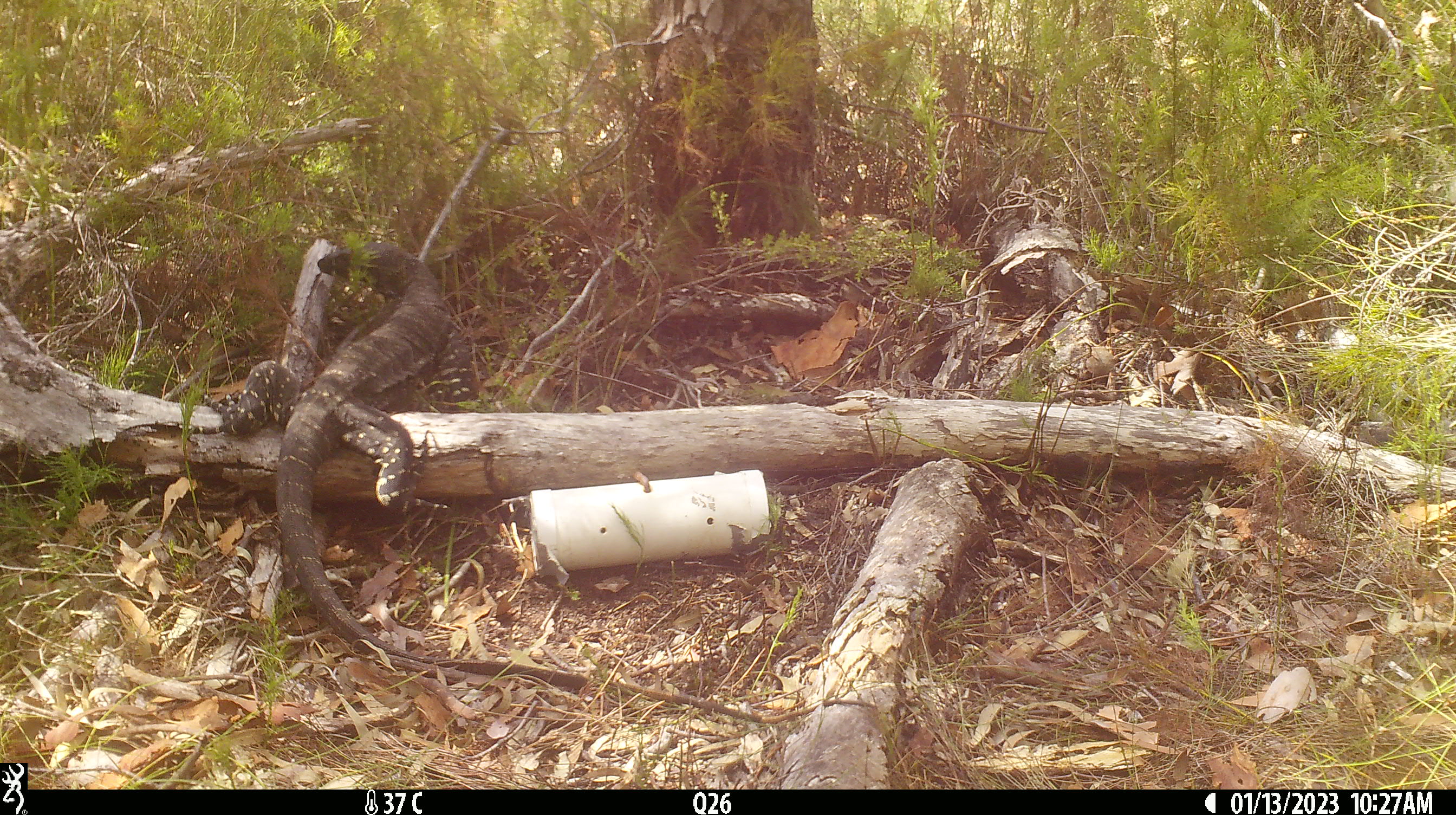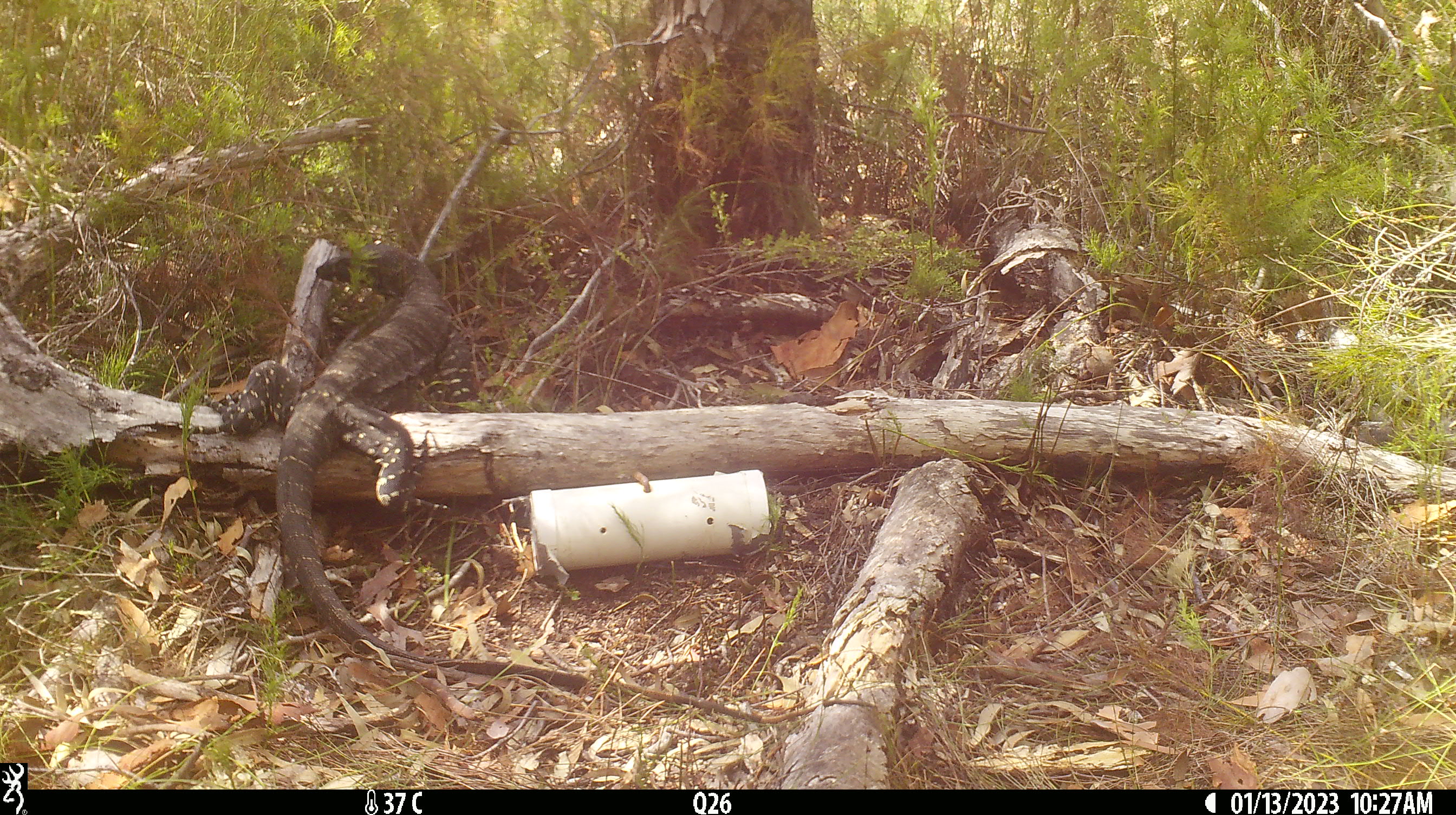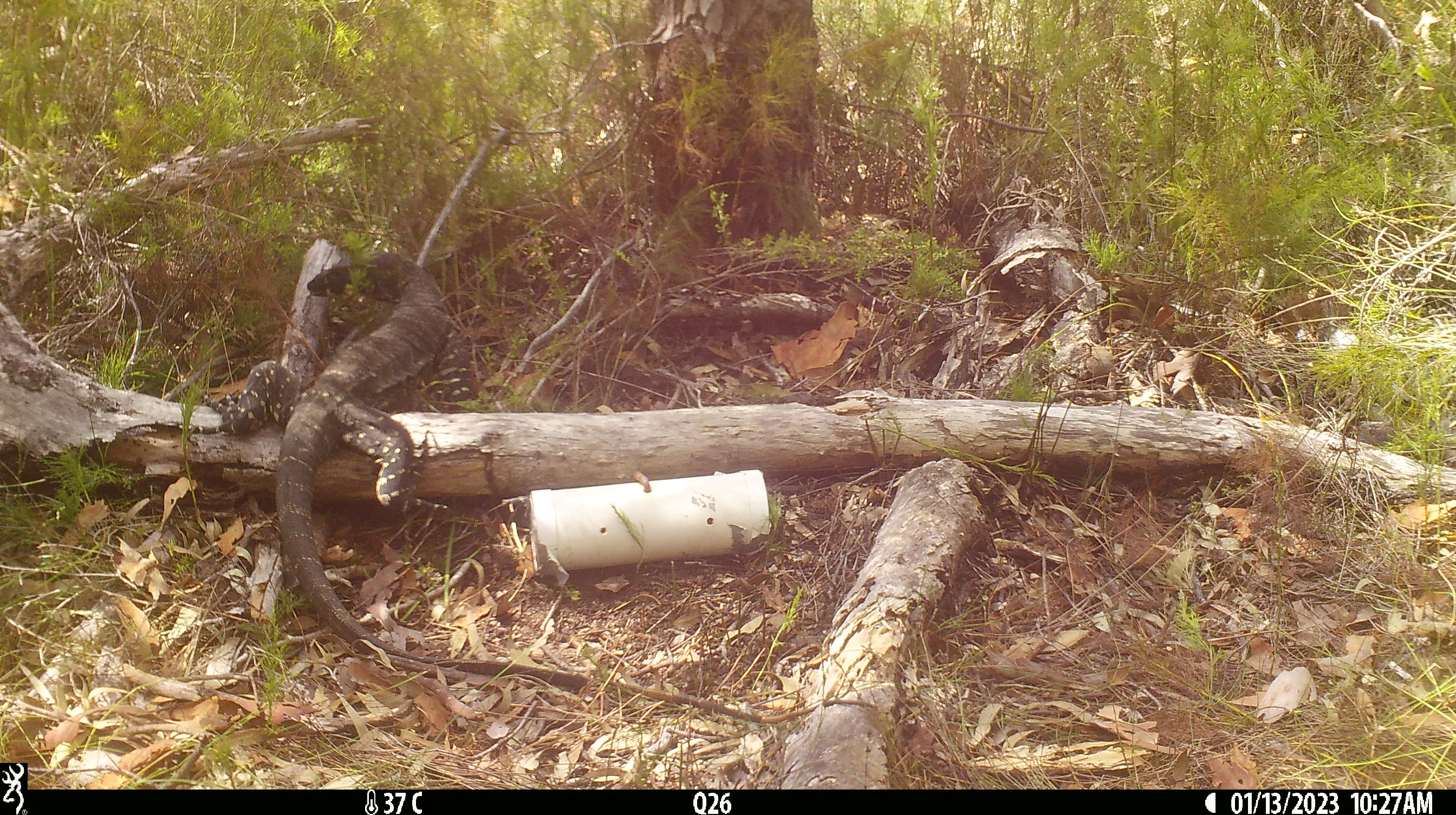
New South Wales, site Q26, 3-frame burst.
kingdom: Animalia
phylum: Chordata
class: Reptilia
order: Squamata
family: Varanidae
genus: Varanus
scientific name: Varanus varius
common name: lace monitor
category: goanna